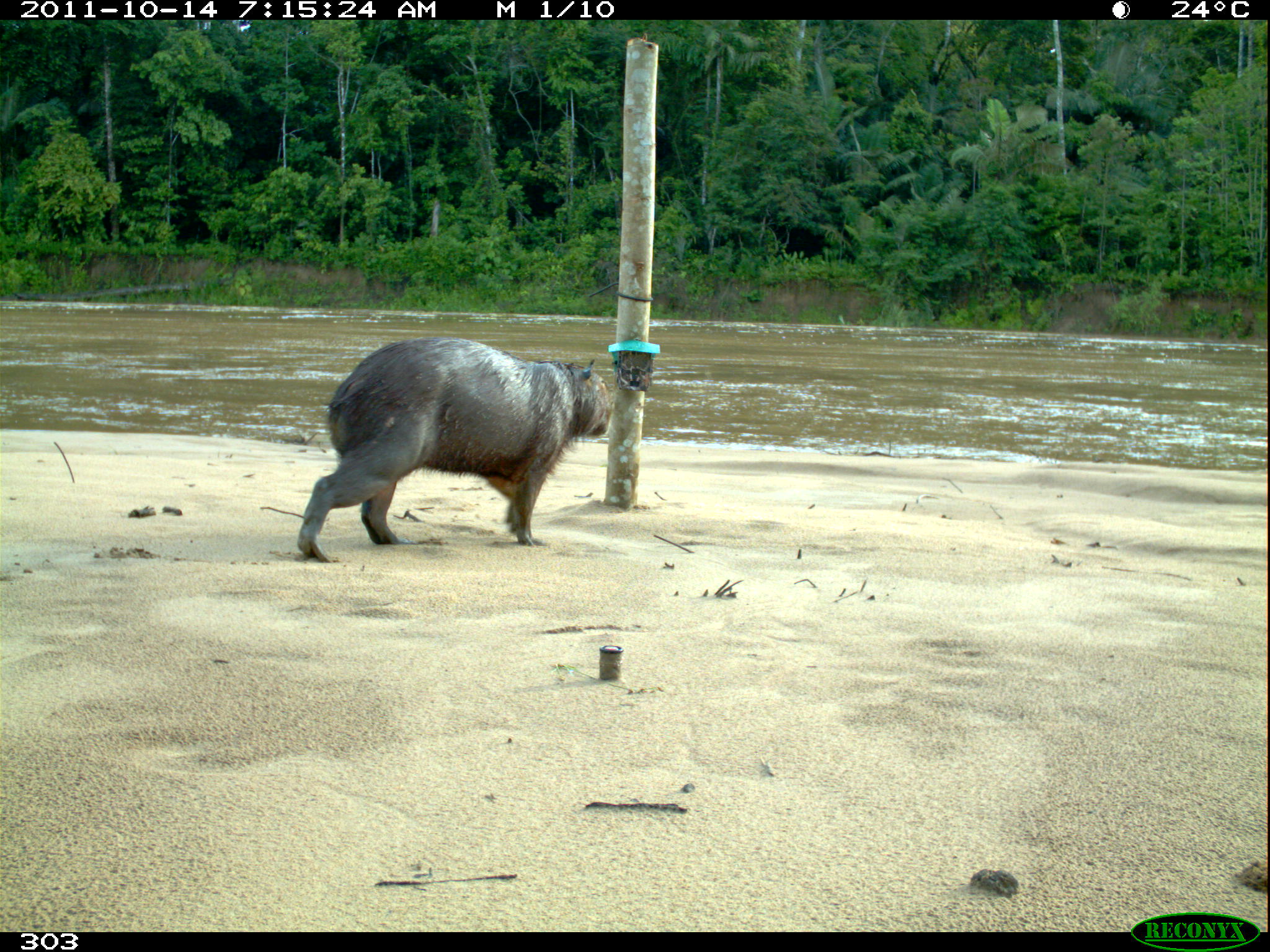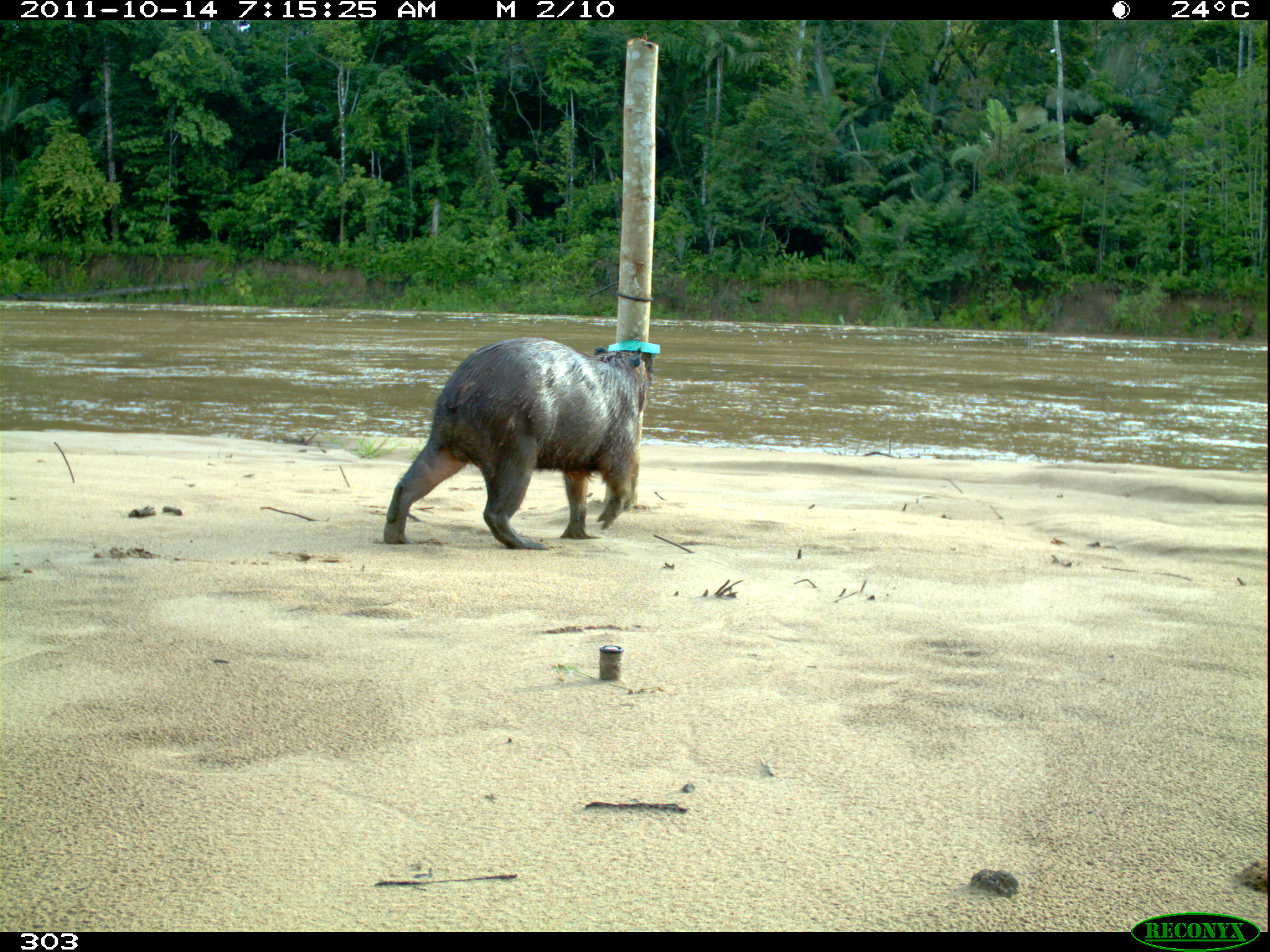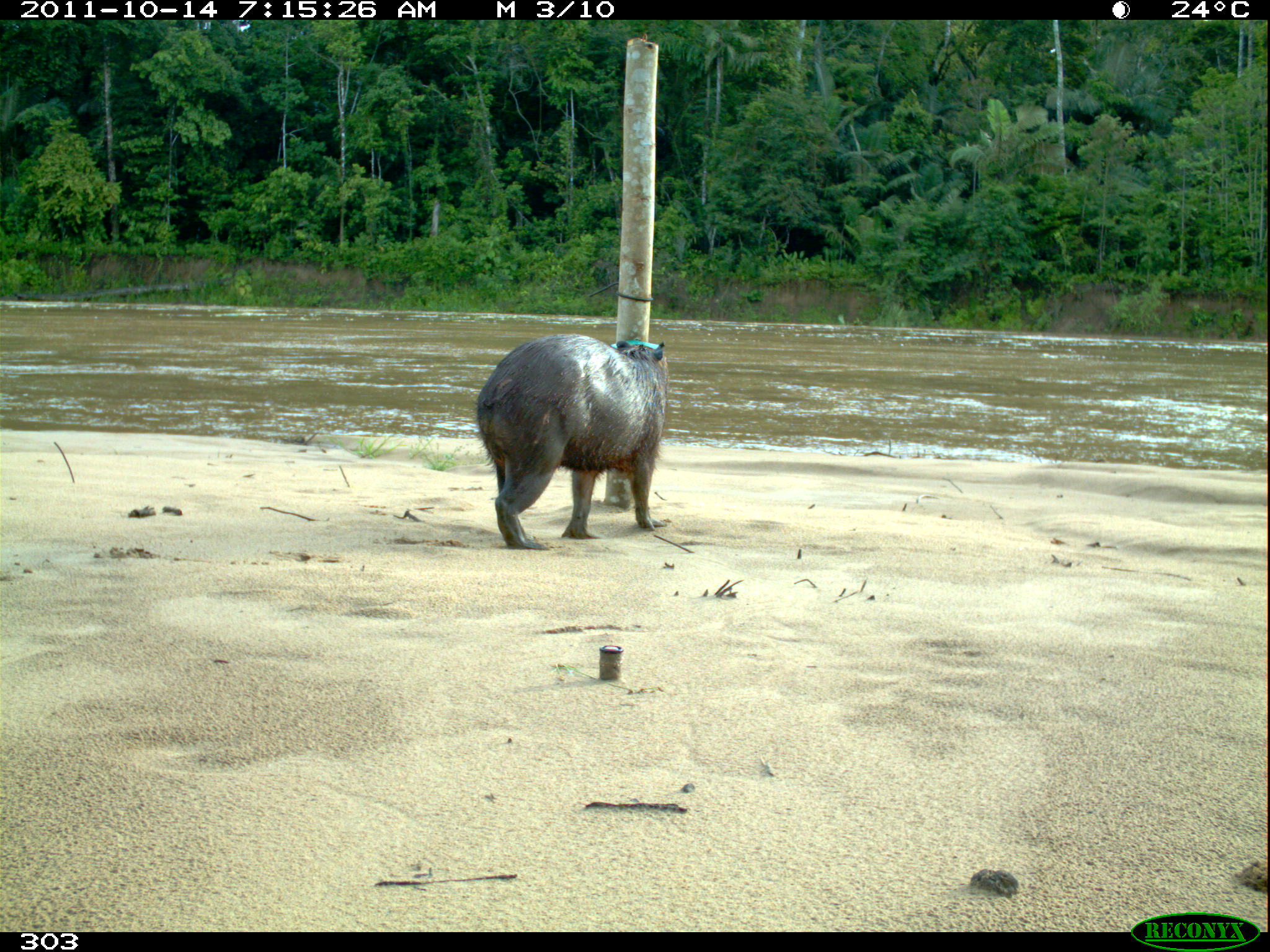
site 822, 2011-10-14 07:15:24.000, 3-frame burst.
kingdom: Animalia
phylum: Chordata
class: Mammalia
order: Rodentia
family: Caviidae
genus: Hydrochoerus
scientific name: Hydrochoerus hydrochaeris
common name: capybara